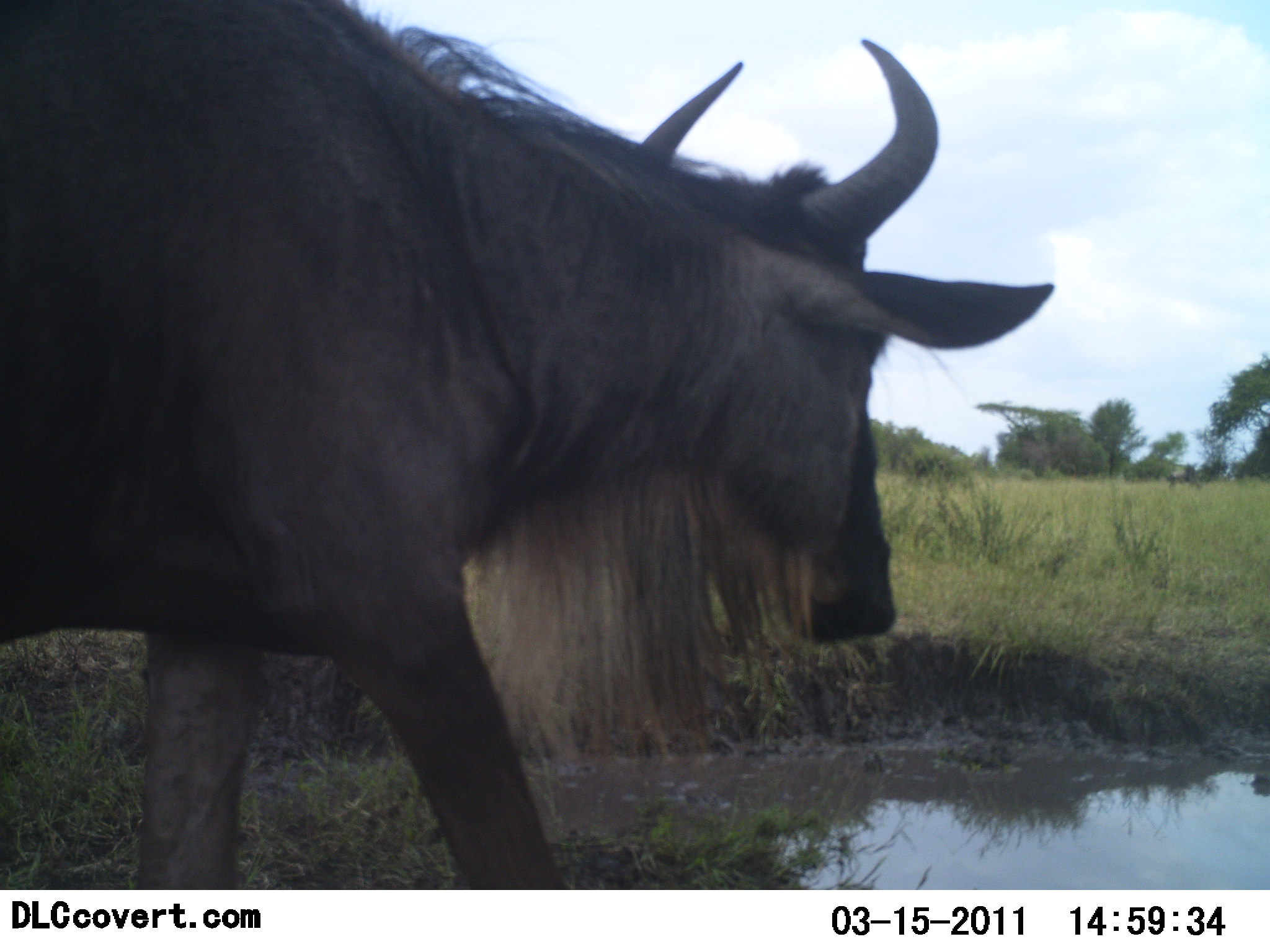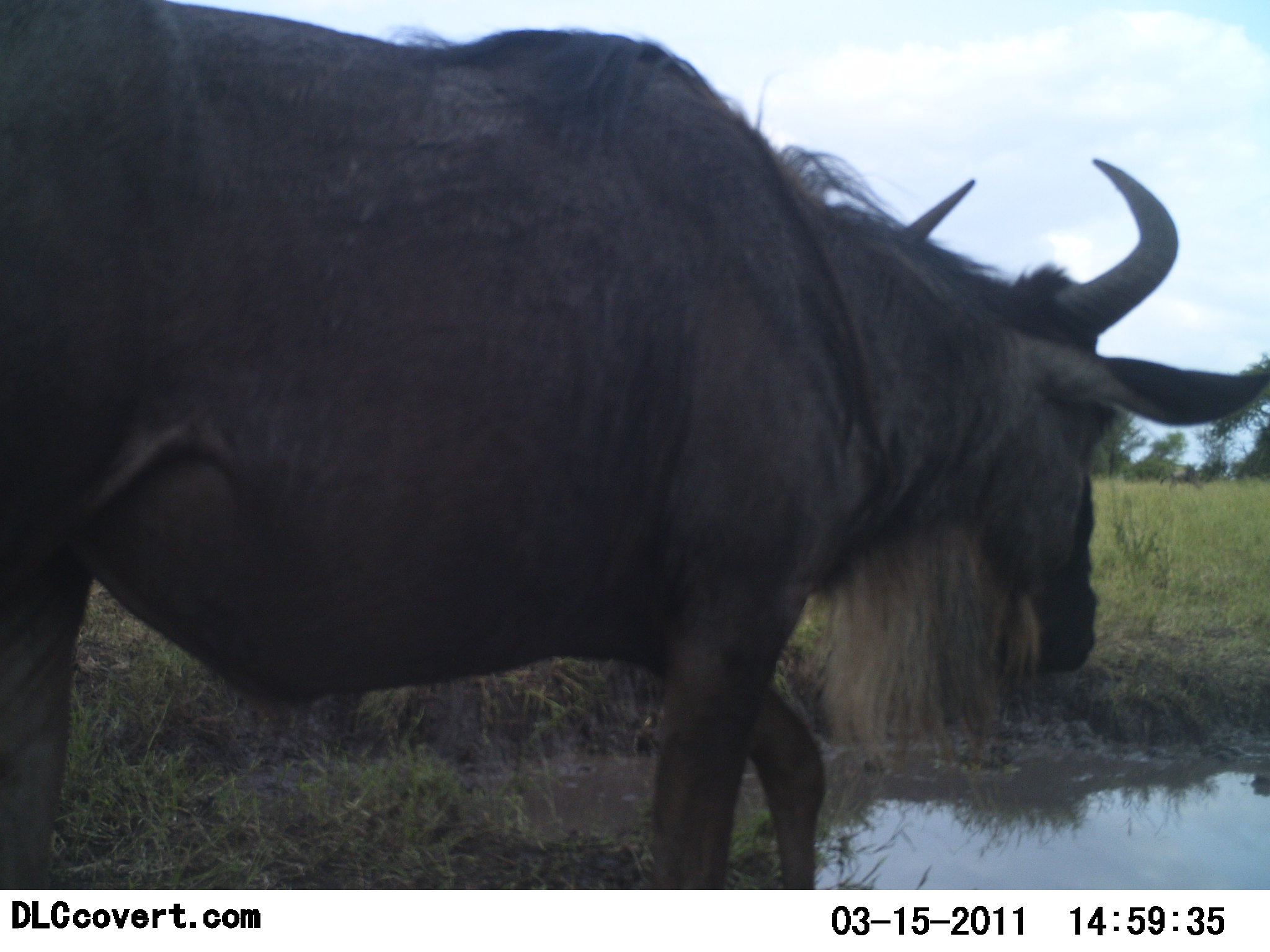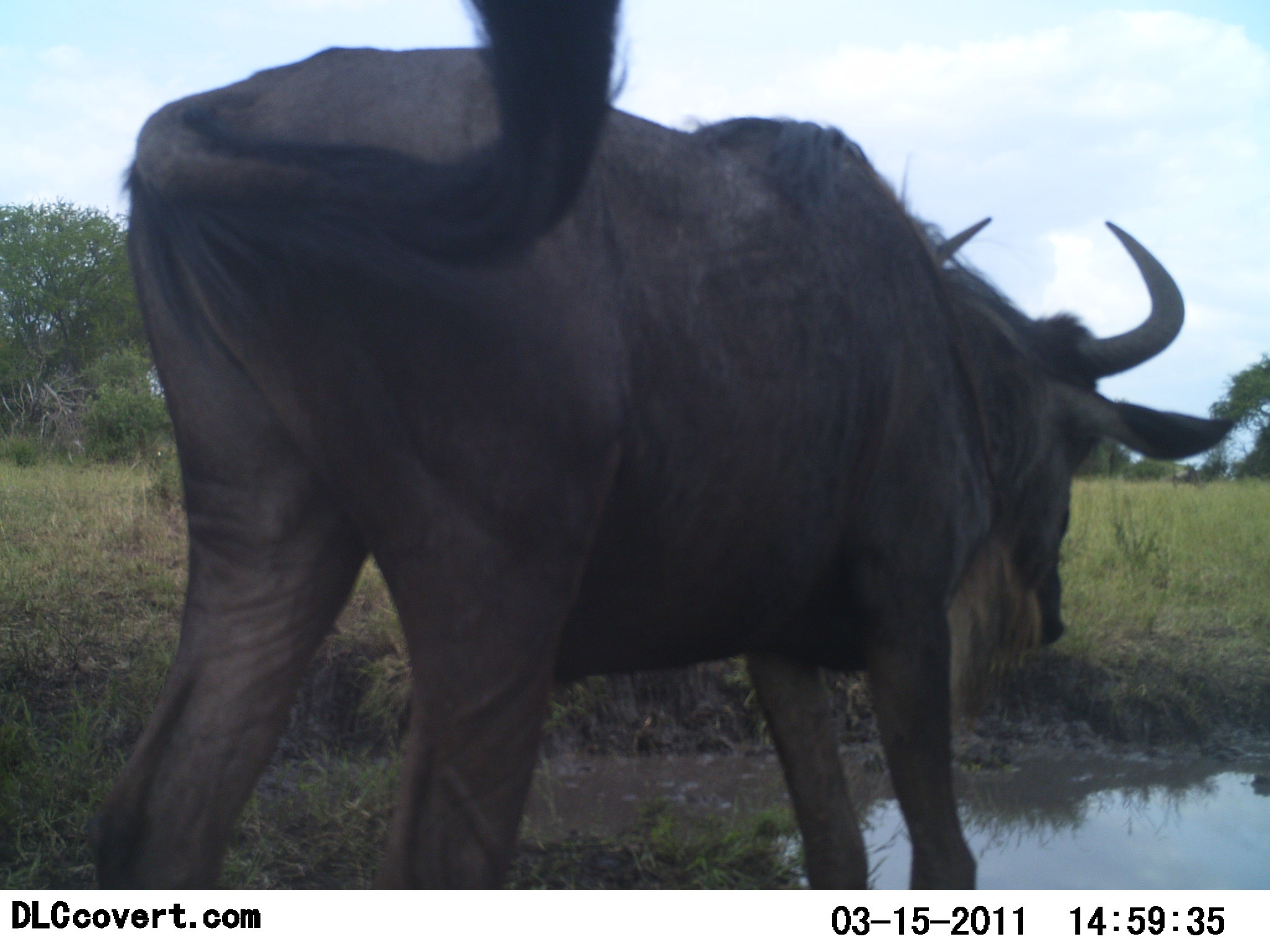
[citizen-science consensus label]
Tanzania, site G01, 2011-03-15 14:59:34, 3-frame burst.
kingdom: Animalia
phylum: Chordata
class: Mammalia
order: Artiodactyla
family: Bovidae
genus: Connochaetes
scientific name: Connochaetes taurinus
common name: blue wildebeest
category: wildebeest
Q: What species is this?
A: Wildebeest (blue wildebeest) (Connochaetes taurinus).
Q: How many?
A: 1.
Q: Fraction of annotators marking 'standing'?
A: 8%.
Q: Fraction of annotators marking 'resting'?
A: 0%.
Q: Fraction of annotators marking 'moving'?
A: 92%.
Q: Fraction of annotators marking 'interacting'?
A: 0%.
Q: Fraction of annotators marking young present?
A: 0%.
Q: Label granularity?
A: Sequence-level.